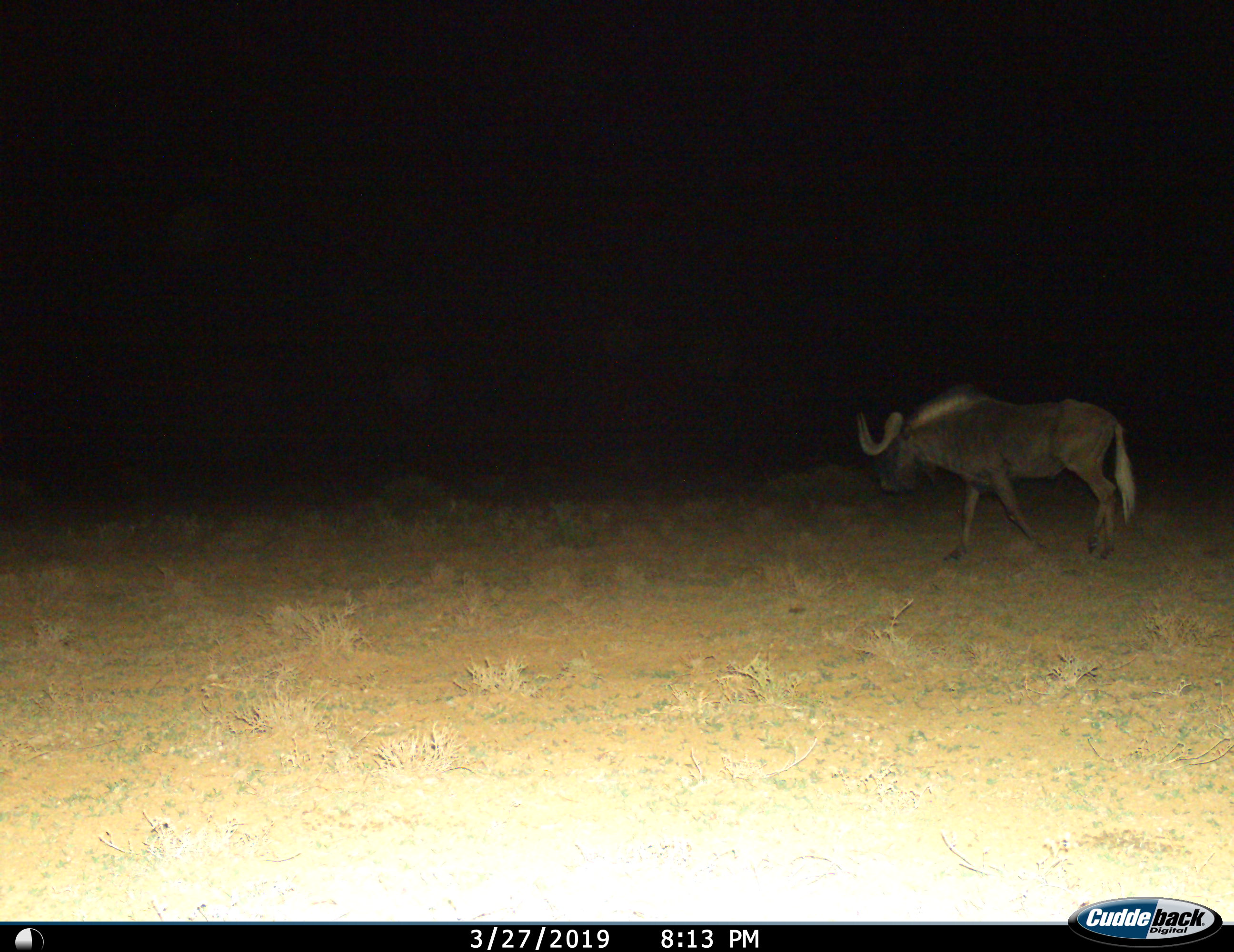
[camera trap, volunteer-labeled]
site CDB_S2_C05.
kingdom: Animalia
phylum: Chordata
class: Mammalia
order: Artiodactyla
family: Bovidae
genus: Connochaetes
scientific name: Connochaetes gnou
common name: black wildebeest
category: wildebeestblack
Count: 1.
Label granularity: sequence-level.